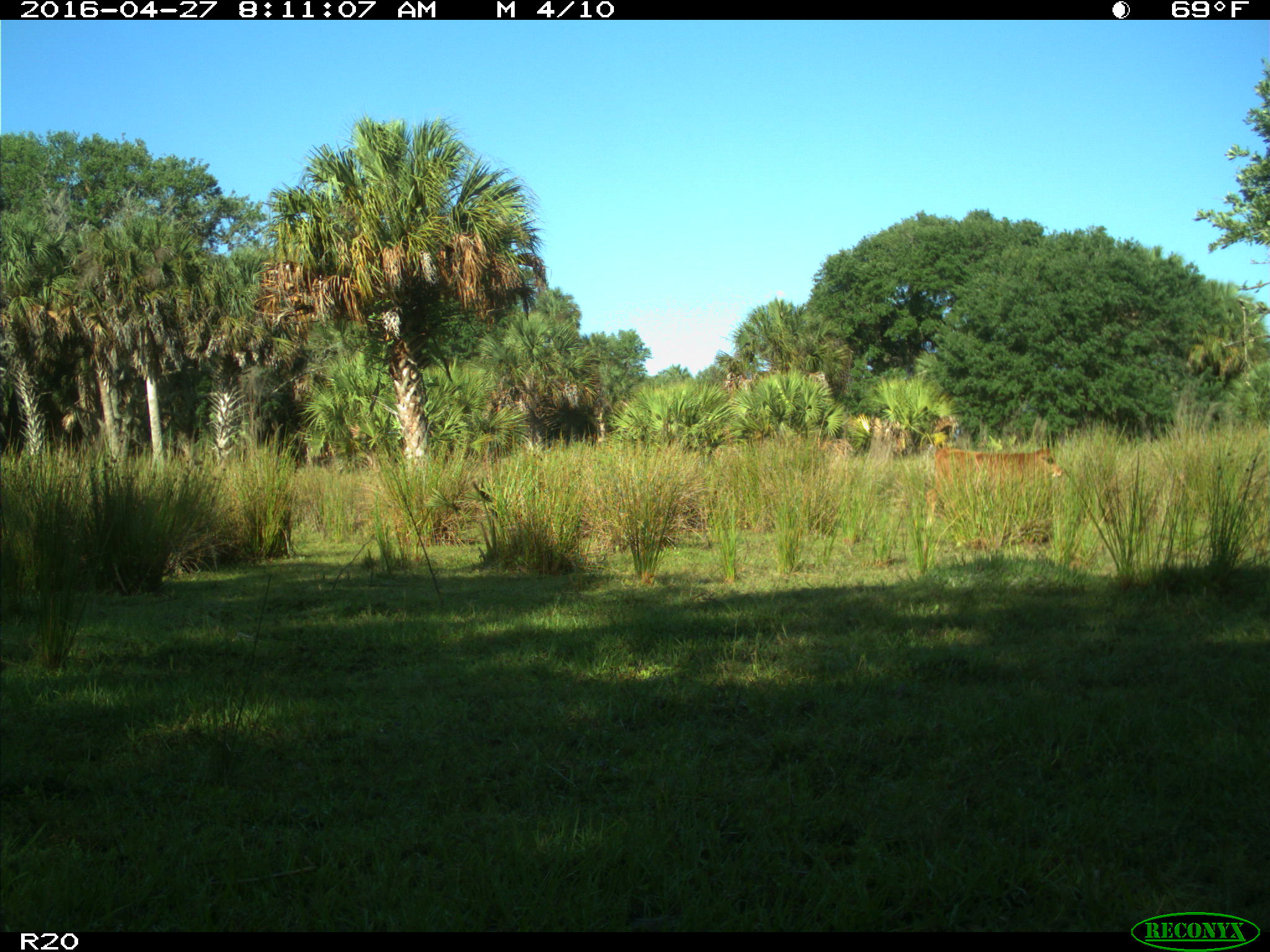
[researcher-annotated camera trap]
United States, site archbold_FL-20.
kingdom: Animalia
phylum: Chordata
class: Mammalia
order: Artiodactyla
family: Bovidae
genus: Bos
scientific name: Bos taurus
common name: domestic cow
Bos taurus (domestic cow).